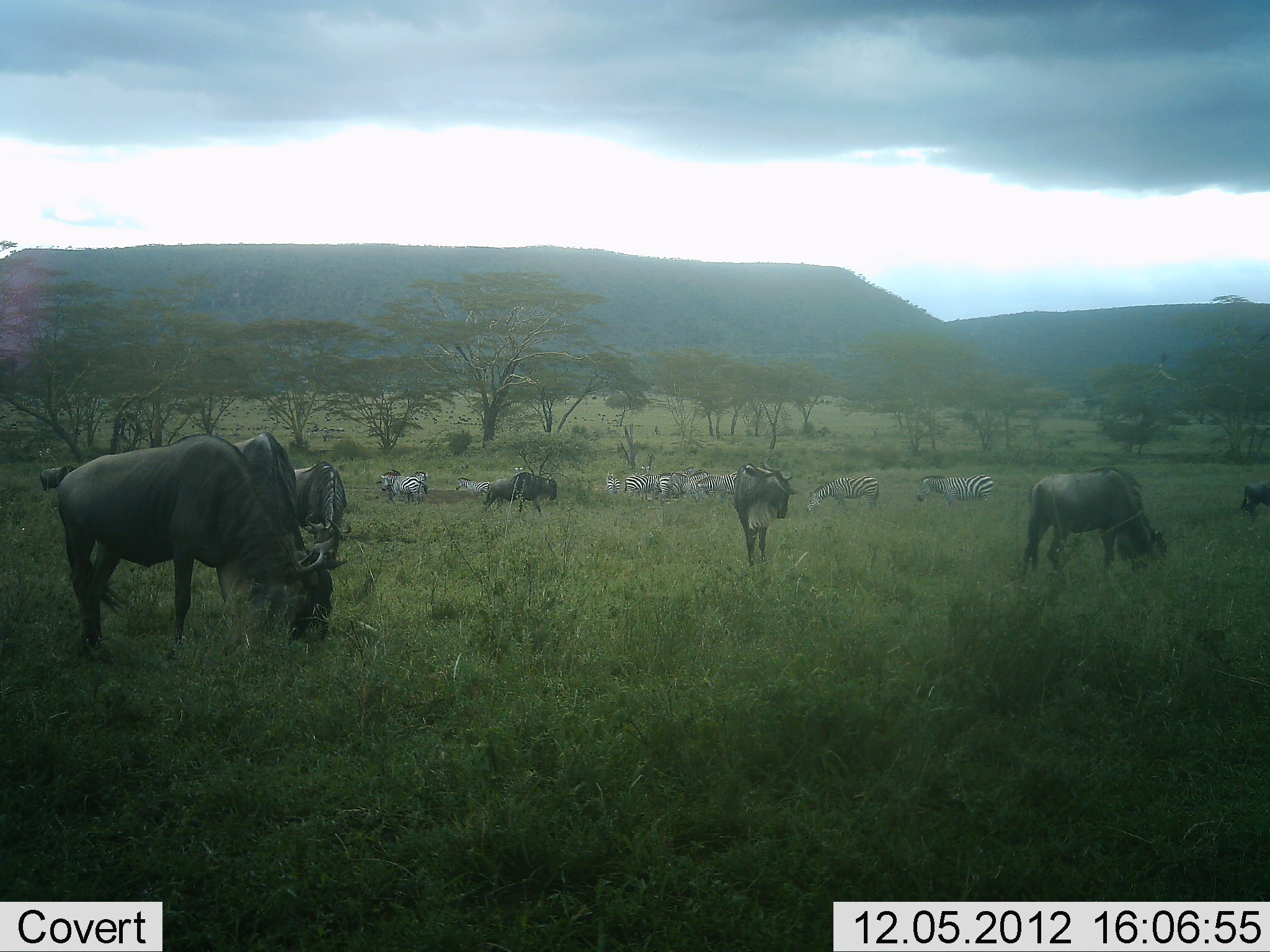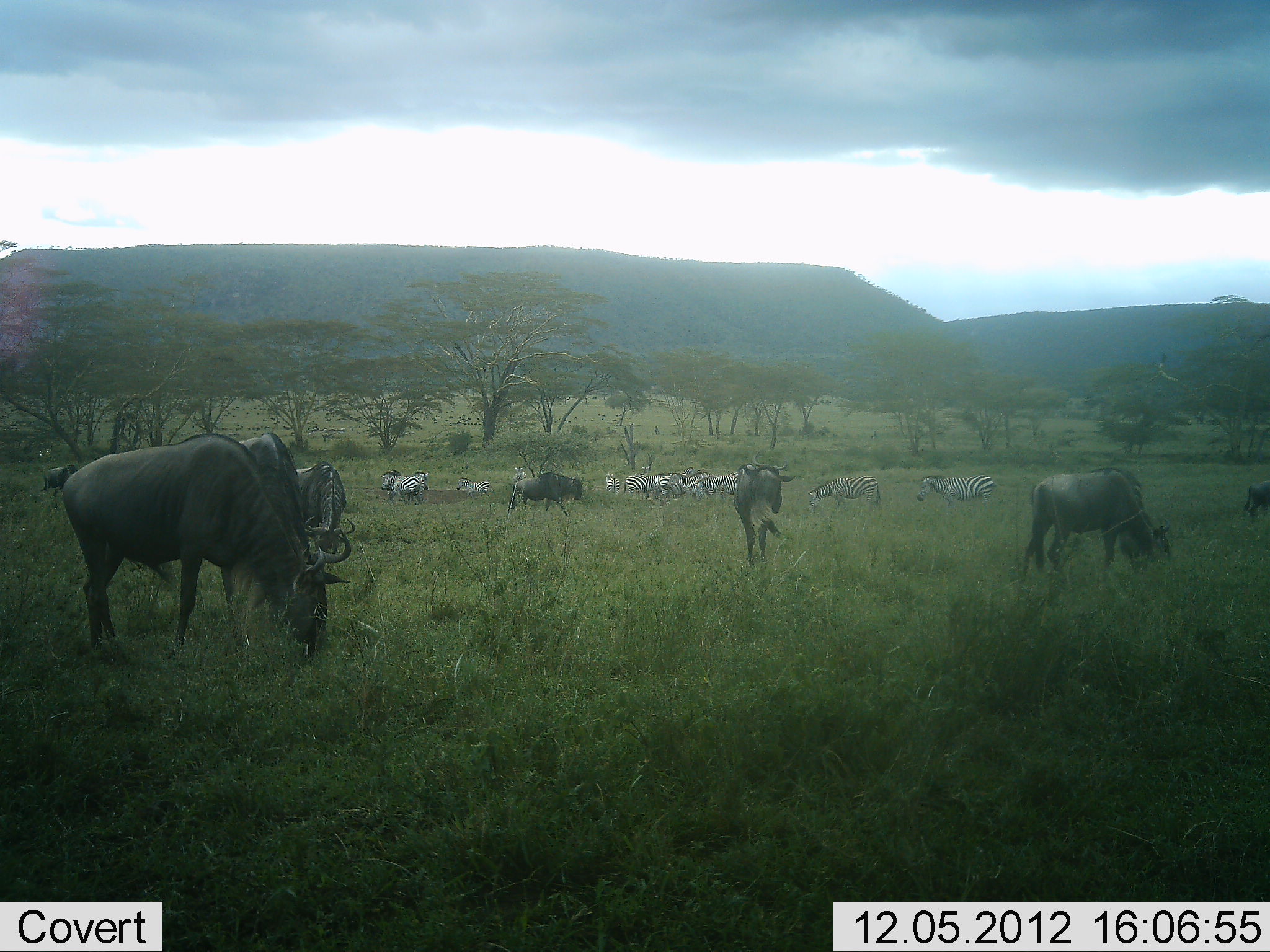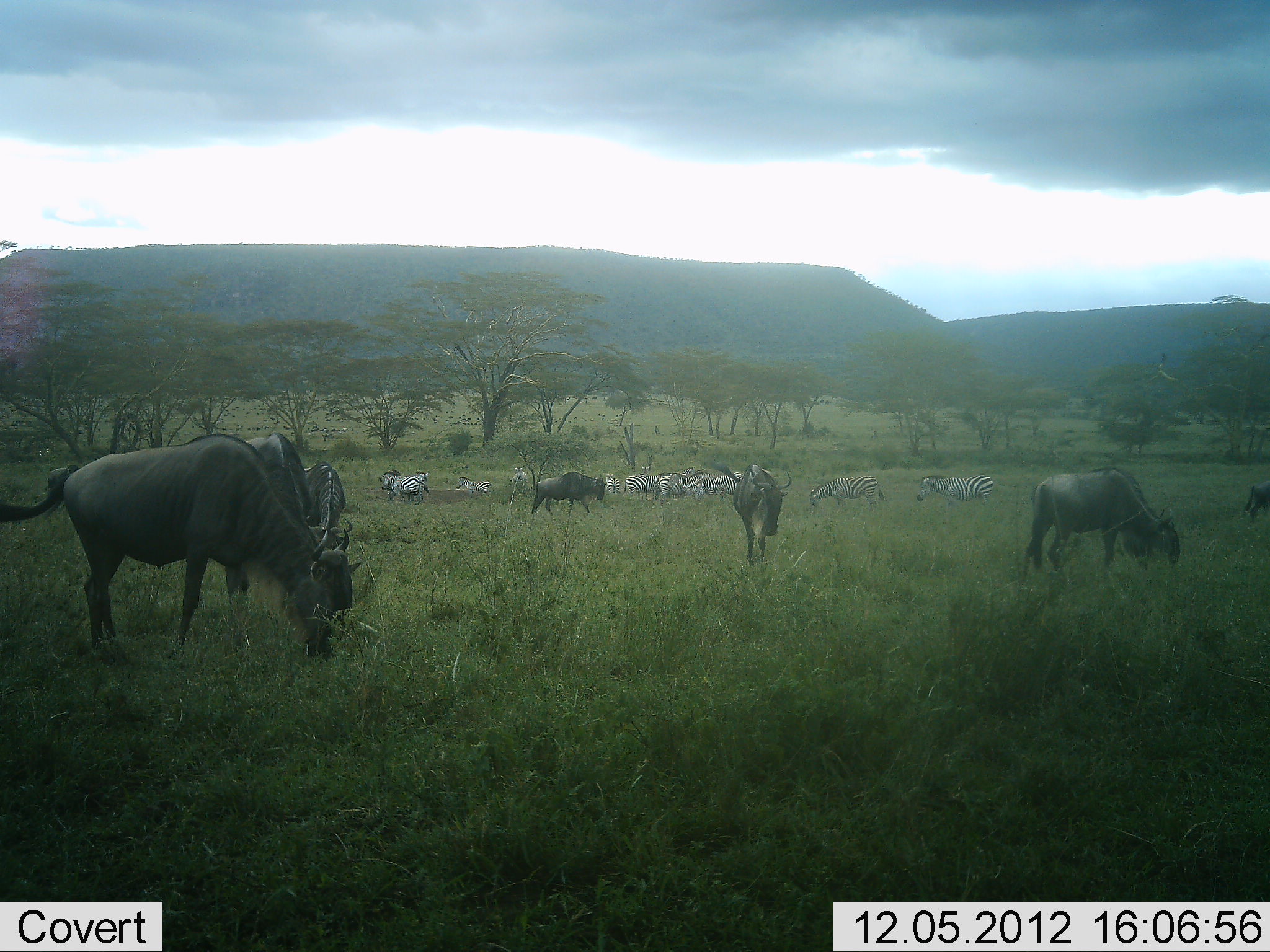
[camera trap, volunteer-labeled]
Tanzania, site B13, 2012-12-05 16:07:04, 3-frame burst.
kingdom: Animalia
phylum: Chordata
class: Mammalia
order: Artiodactyla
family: Bovidae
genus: Connochaetes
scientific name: Connochaetes taurinus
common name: blue wildebeest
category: wildebeest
Wildebeest (blue wildebeest) (Connochaetes taurinus), count 8. Behavior (volunteer vote fractions): standing 60%, resting 0%, moving 60%, interacting 0%. Young present (vote fraction): 0%. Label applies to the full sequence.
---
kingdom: Animalia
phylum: Chordata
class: Mammalia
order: Perissodactyla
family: Equidae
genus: Equus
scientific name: Equus quagga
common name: plains zebra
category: zebra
Zebra (plains zebra) (Equus quagga), count 11-50. Behavior (volunteer vote fractions): standing 90%, resting 0%, moving 40%, interacting 0%. Young present (vote fraction): 0%. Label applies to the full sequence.